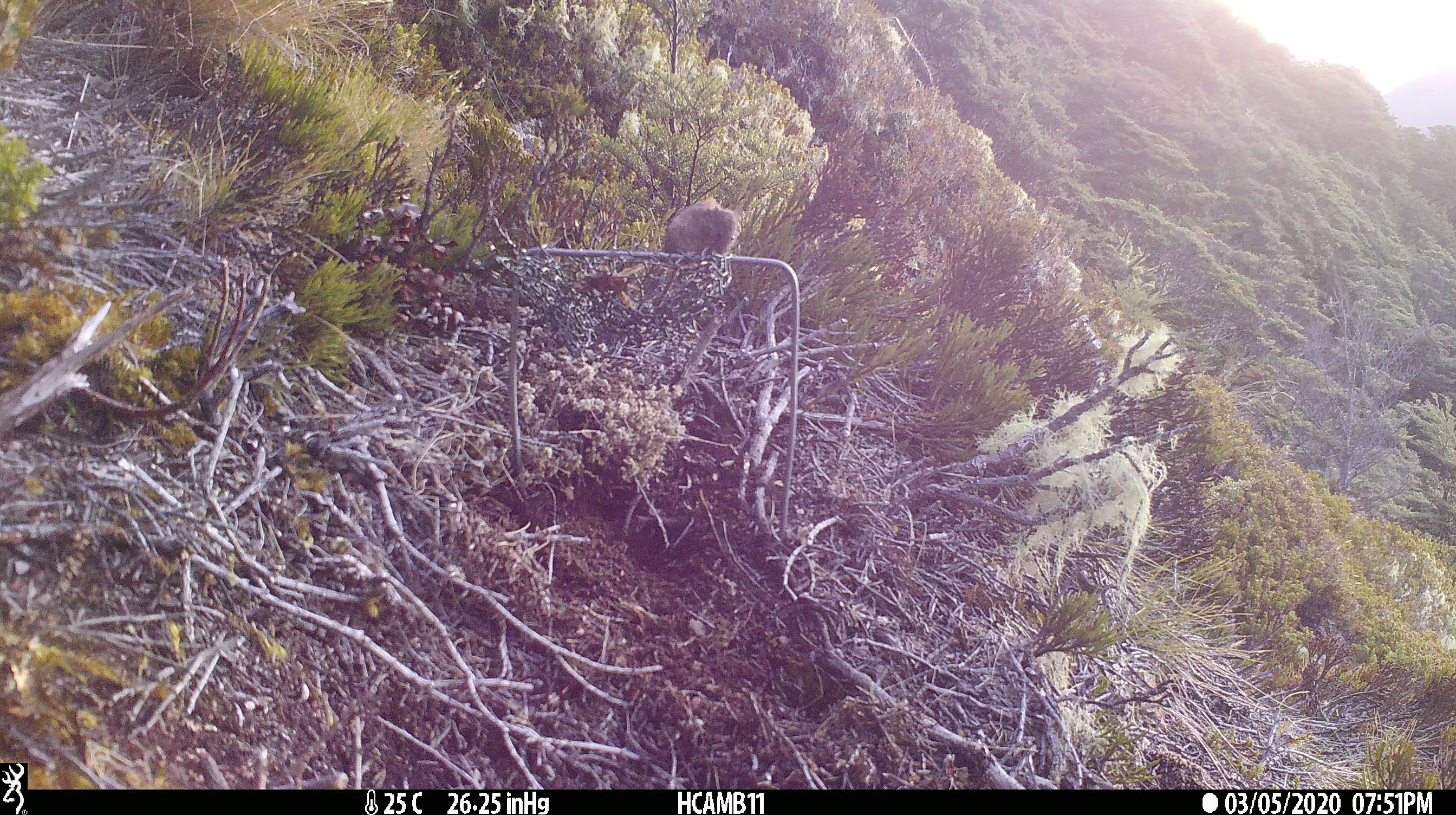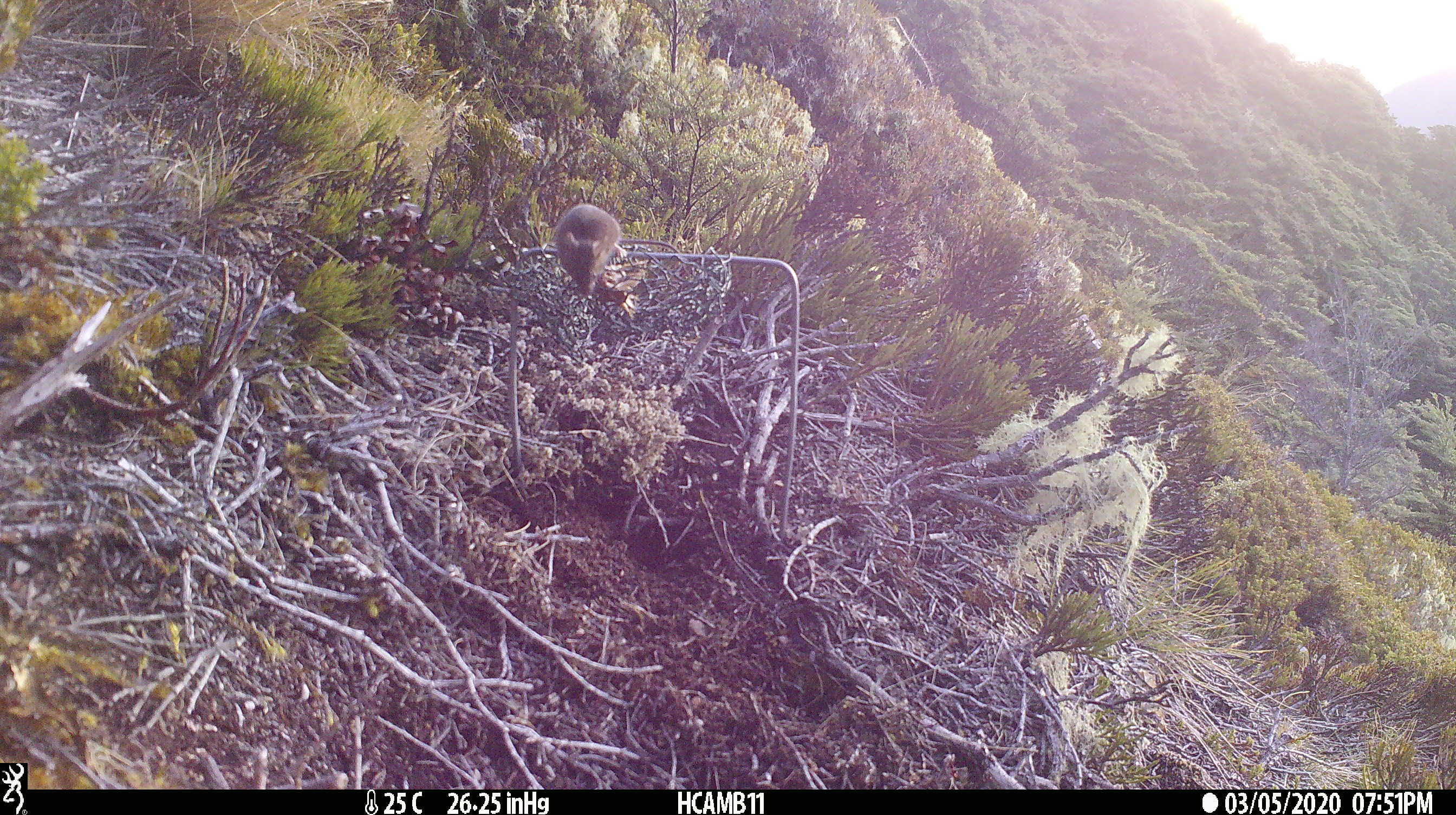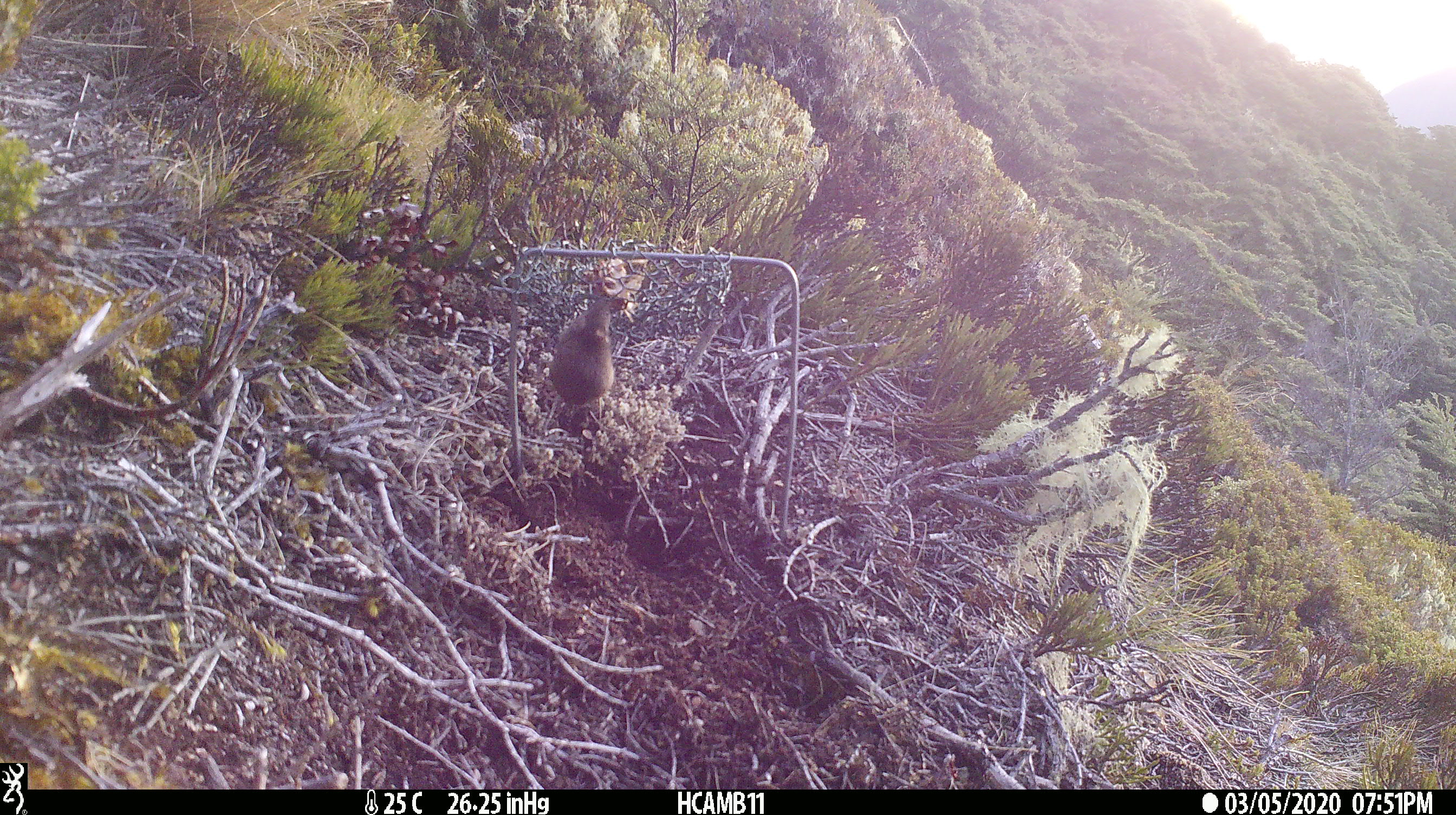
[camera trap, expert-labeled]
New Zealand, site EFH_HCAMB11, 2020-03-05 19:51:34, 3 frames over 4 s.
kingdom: Animalia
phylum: Chordata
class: Mammalia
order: Rodentia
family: Muridae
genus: Mus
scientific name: Mus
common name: mouse